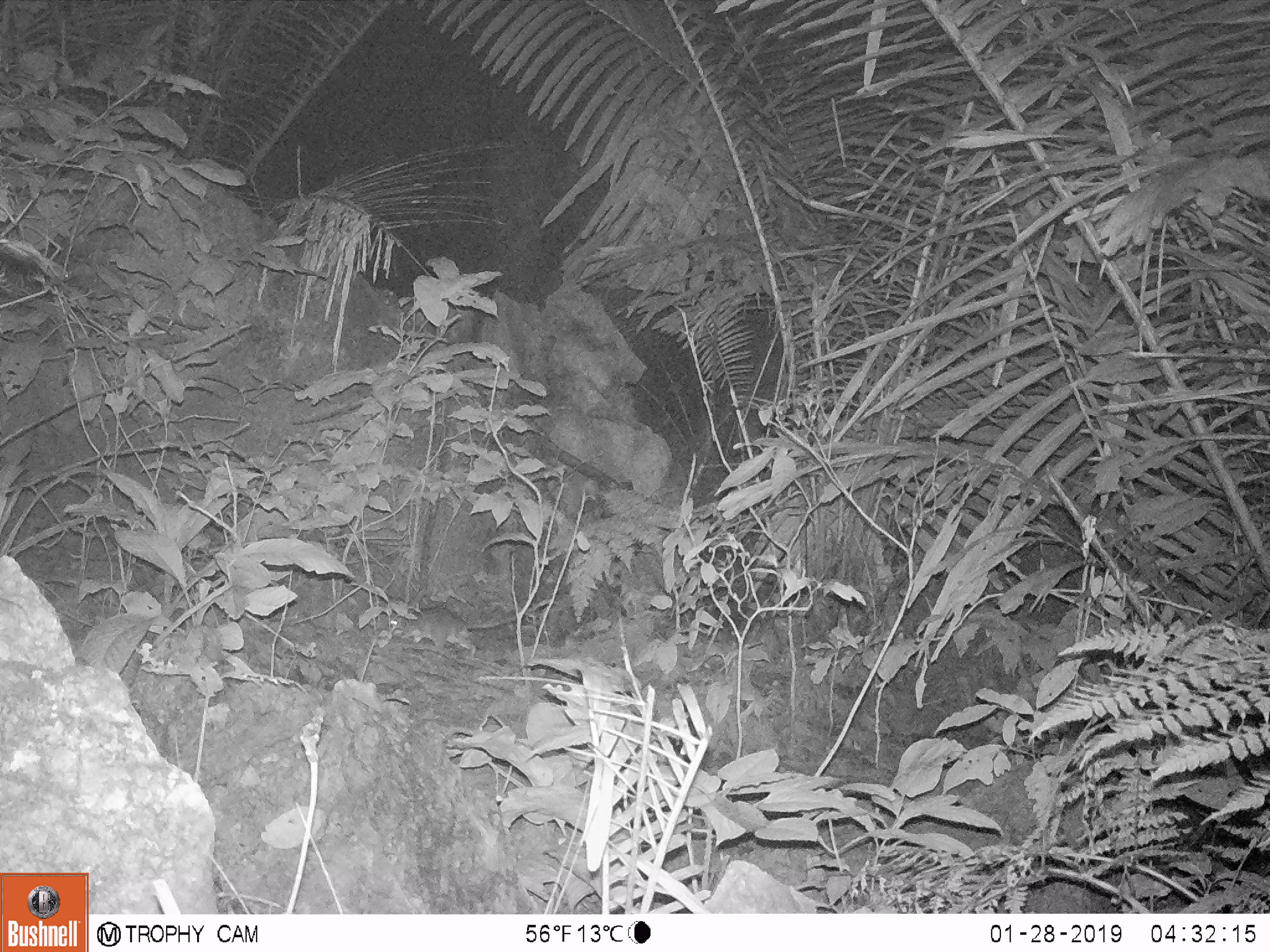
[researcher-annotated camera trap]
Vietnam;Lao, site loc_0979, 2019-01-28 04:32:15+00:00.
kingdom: Animalia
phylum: Chordata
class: Mammalia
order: Rodentia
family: Muridae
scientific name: Muridae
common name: old-world mice and rats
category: unidentified murid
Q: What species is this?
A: Unidentified murid (old-world mice and rats) (Muridae).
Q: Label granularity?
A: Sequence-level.